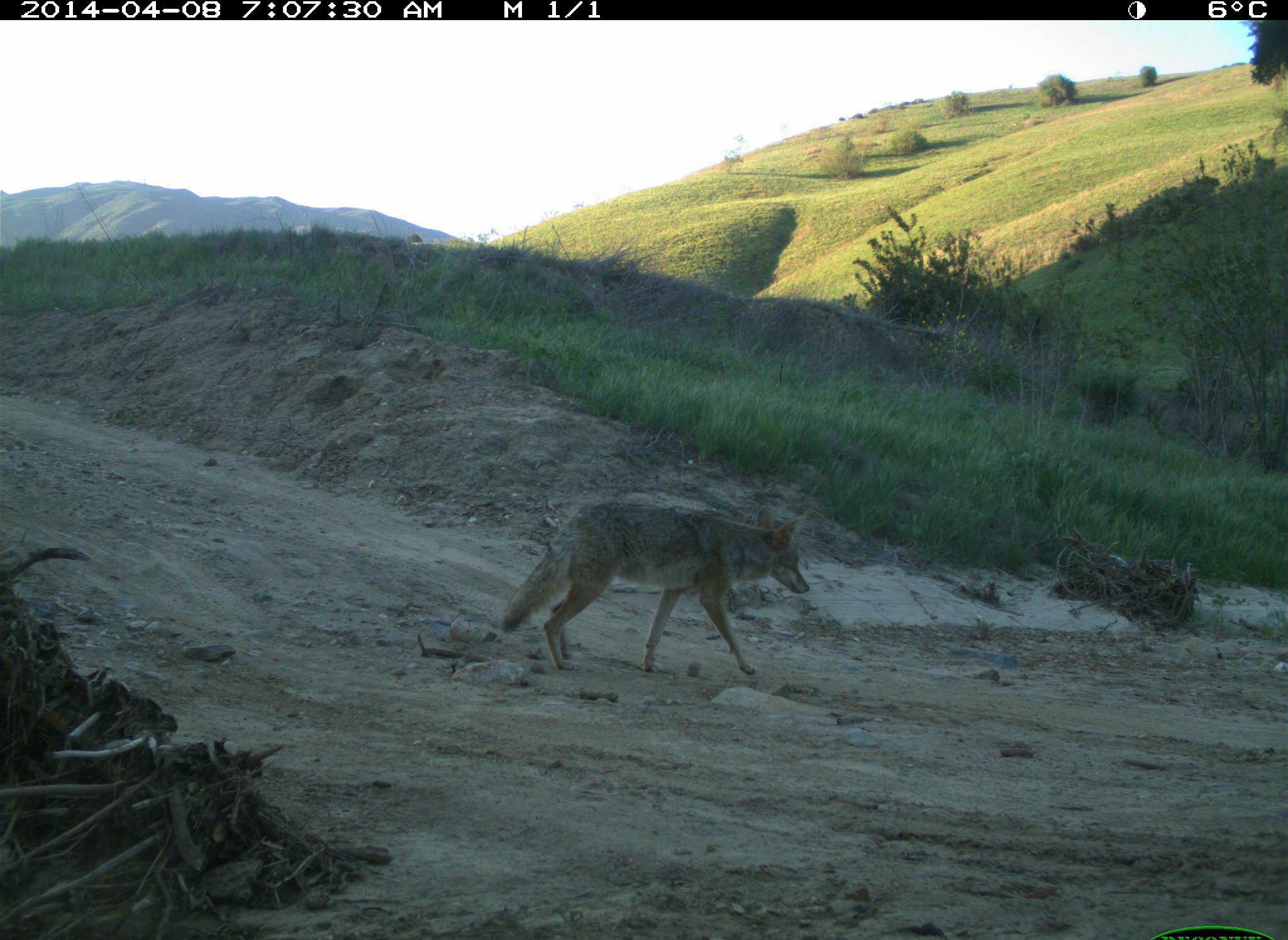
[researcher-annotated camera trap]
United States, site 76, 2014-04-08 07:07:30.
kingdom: Animalia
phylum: Chordata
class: Mammalia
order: Carnivora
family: Canidae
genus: Canis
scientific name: Canis latrans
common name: coyote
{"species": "coyote (Canis latrans)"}